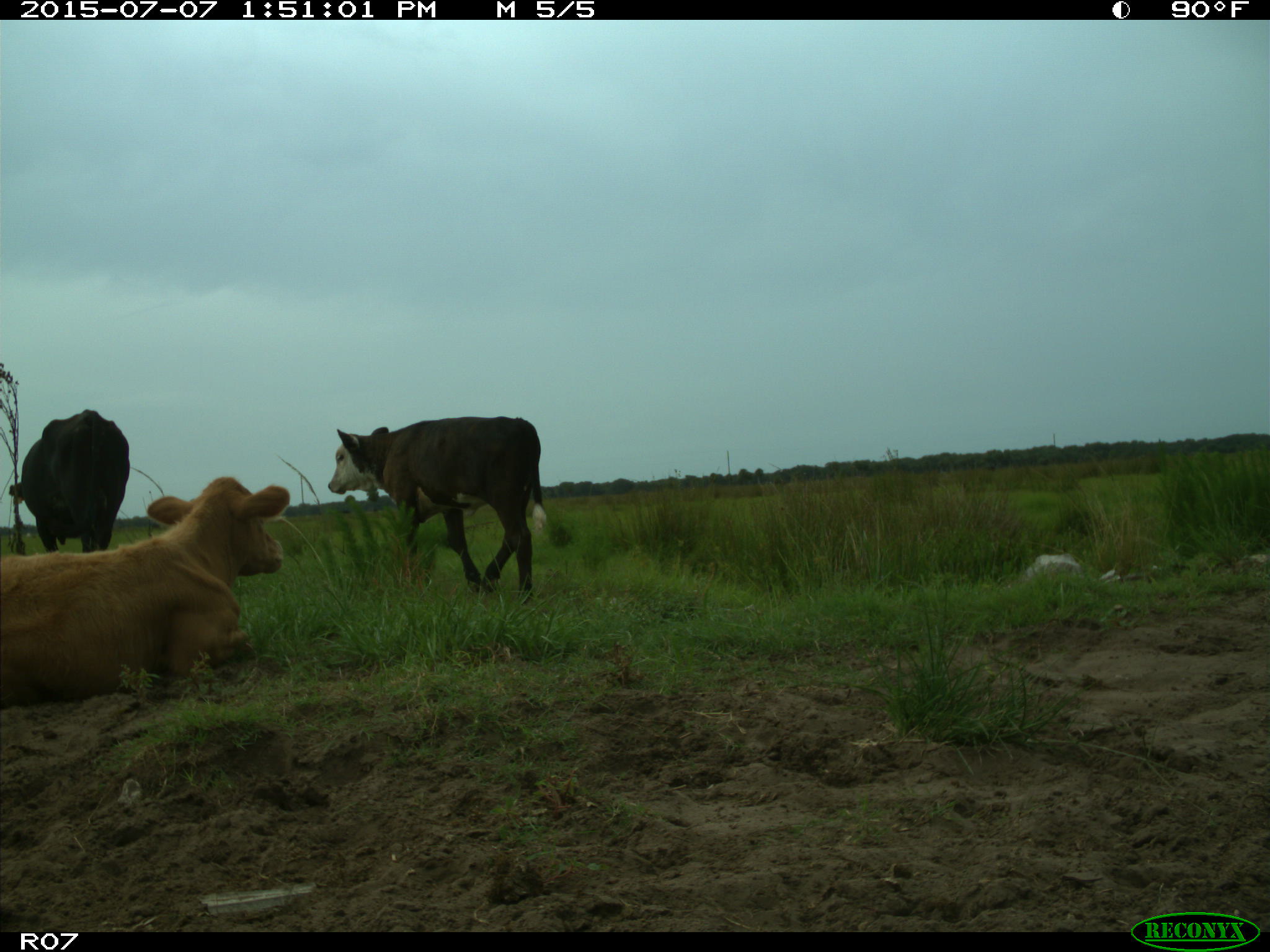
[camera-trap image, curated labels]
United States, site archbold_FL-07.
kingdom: Animalia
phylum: Chordata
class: Mammalia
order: Artiodactyla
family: Bovidae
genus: Bos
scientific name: Bos taurus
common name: domestic cow